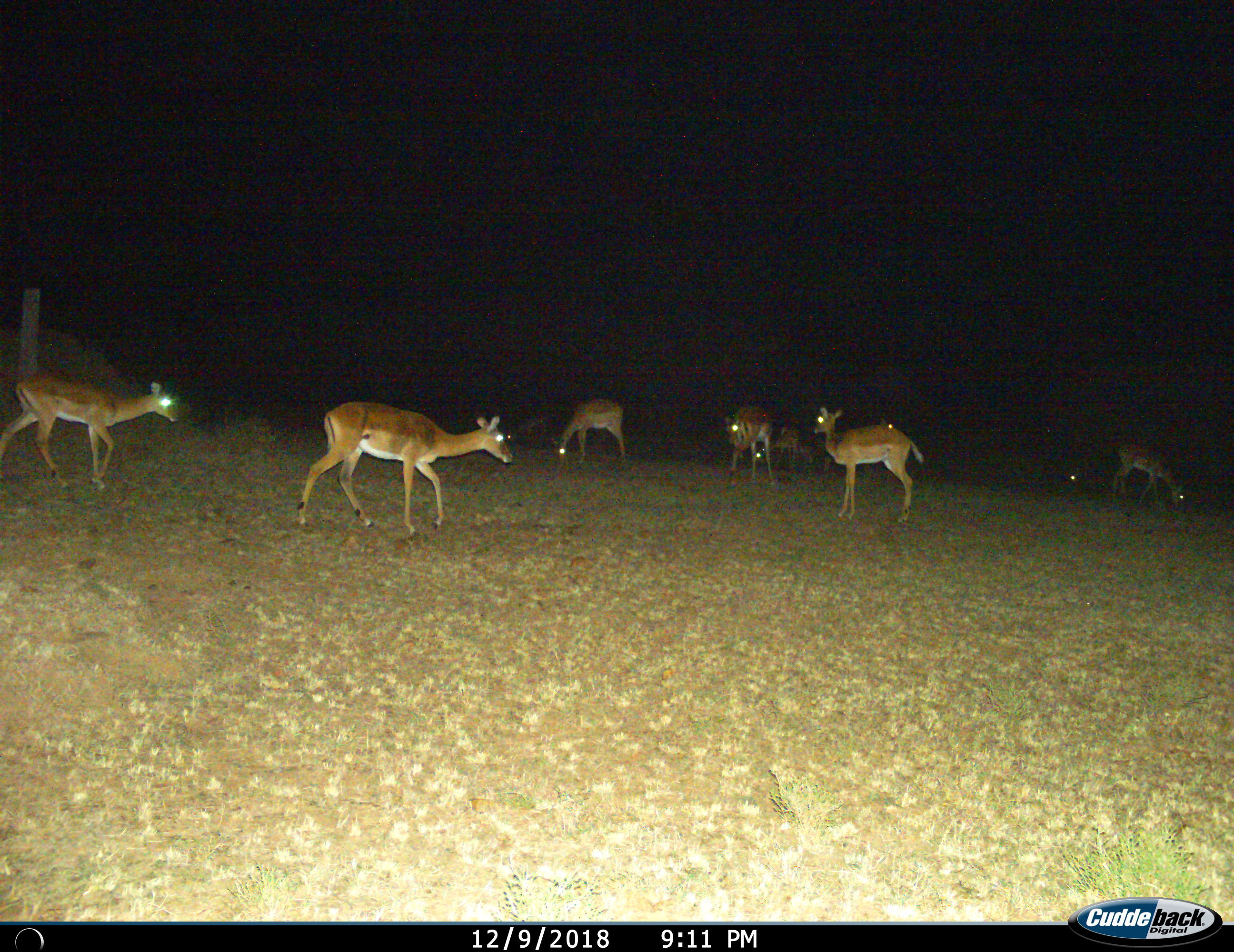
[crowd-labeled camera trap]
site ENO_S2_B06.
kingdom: Animalia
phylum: Chordata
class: Mammalia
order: Artiodactyla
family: Bovidae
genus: Aepyceros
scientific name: Aepyceros melampus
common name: impala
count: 9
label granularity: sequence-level